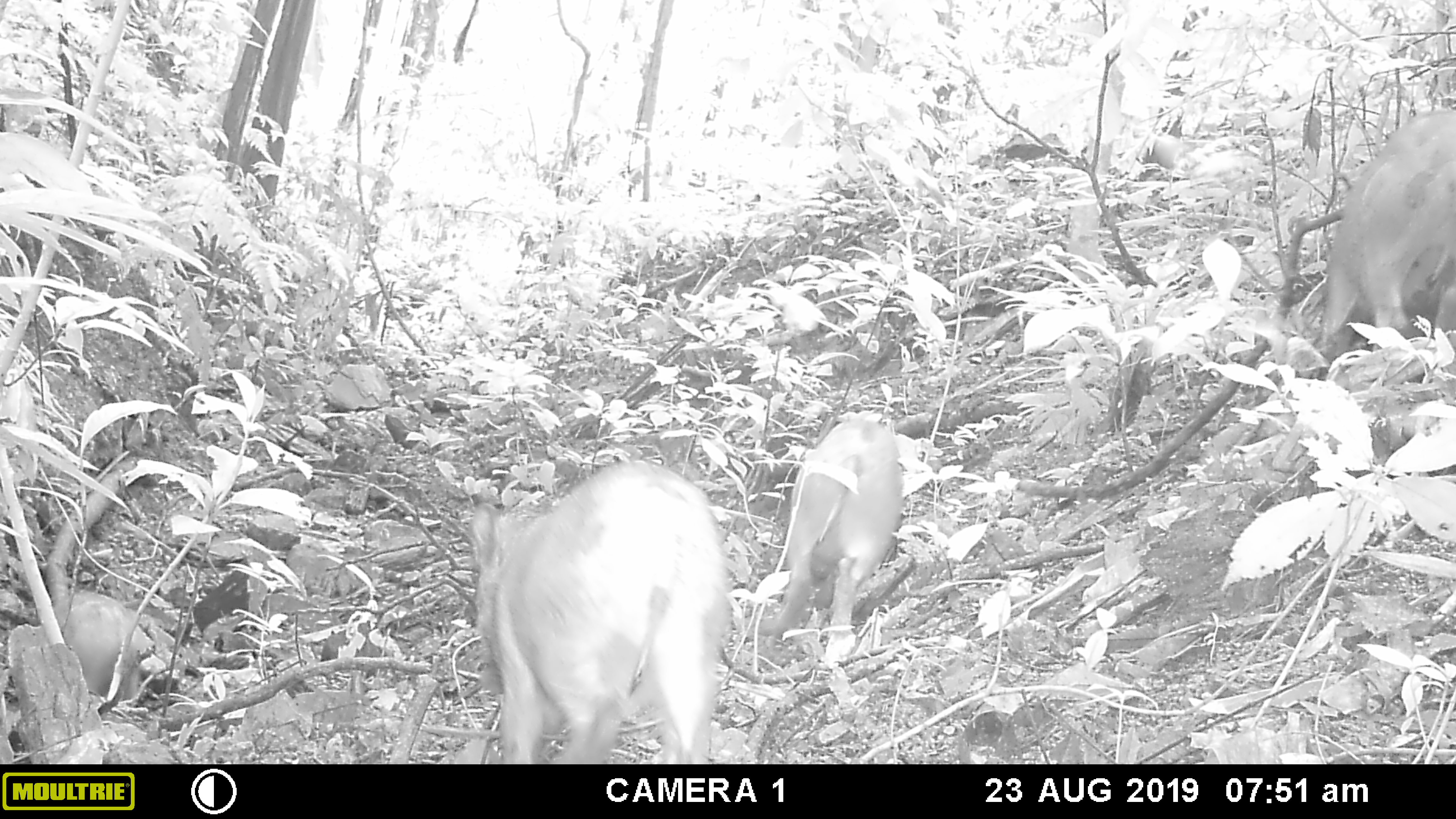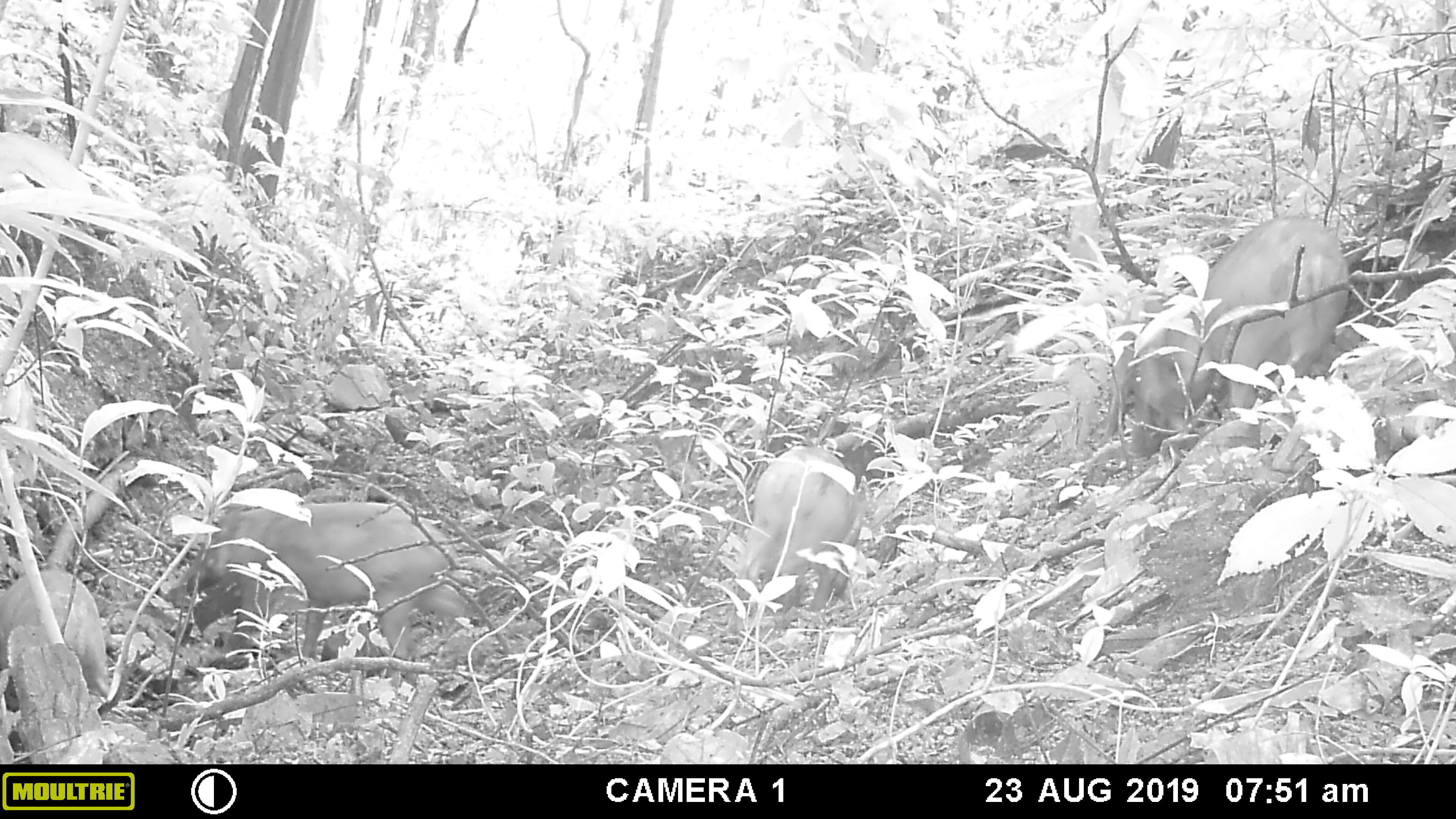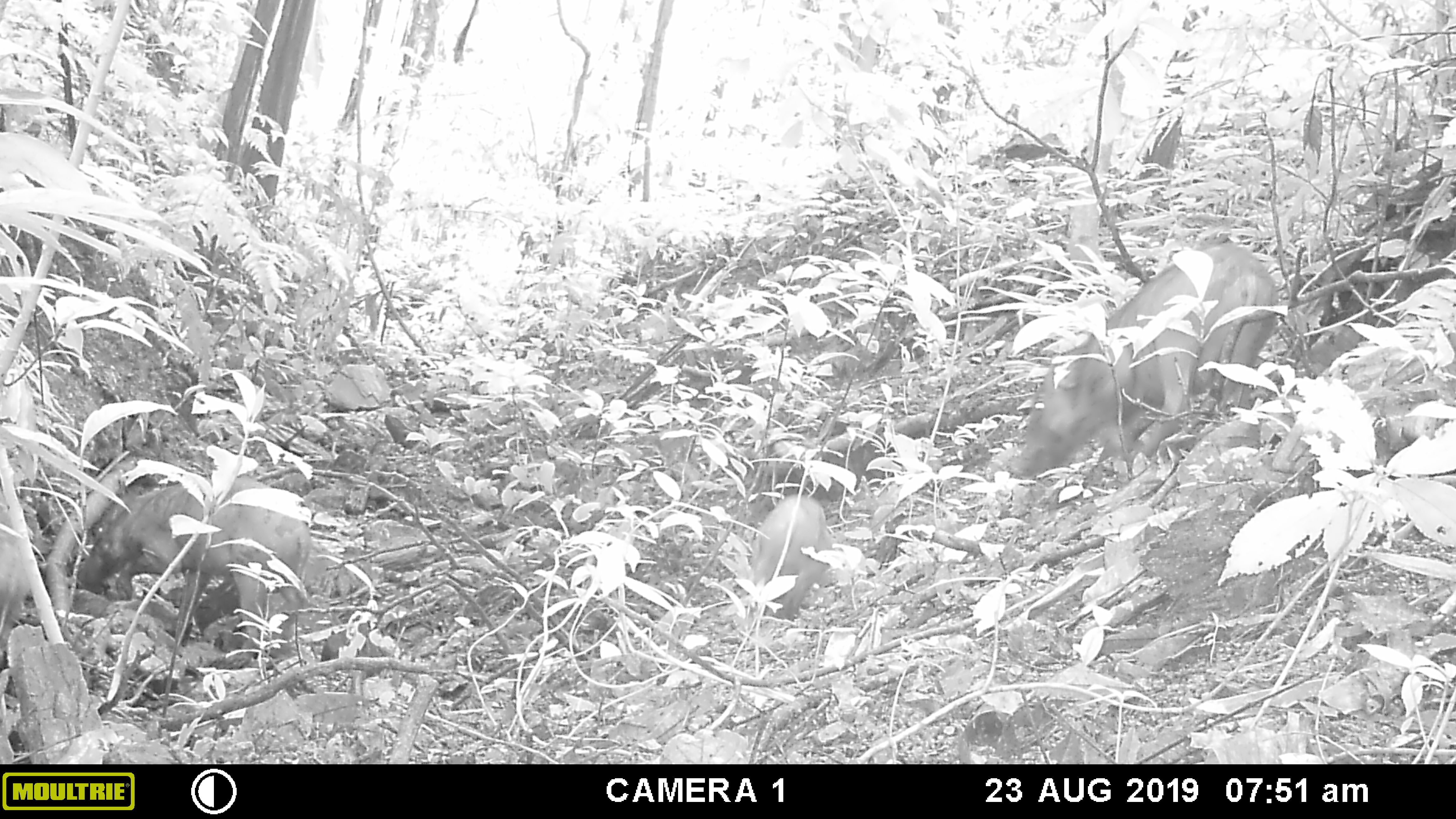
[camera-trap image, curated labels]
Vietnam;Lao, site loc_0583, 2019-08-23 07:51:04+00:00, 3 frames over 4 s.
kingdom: Animalia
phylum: Chordata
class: Mammalia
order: Artiodactyla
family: Suidae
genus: Sus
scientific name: Sus scrofa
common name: eurasian wild pig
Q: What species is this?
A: Eurasian wild pig (Sus scrofa).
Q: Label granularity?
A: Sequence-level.